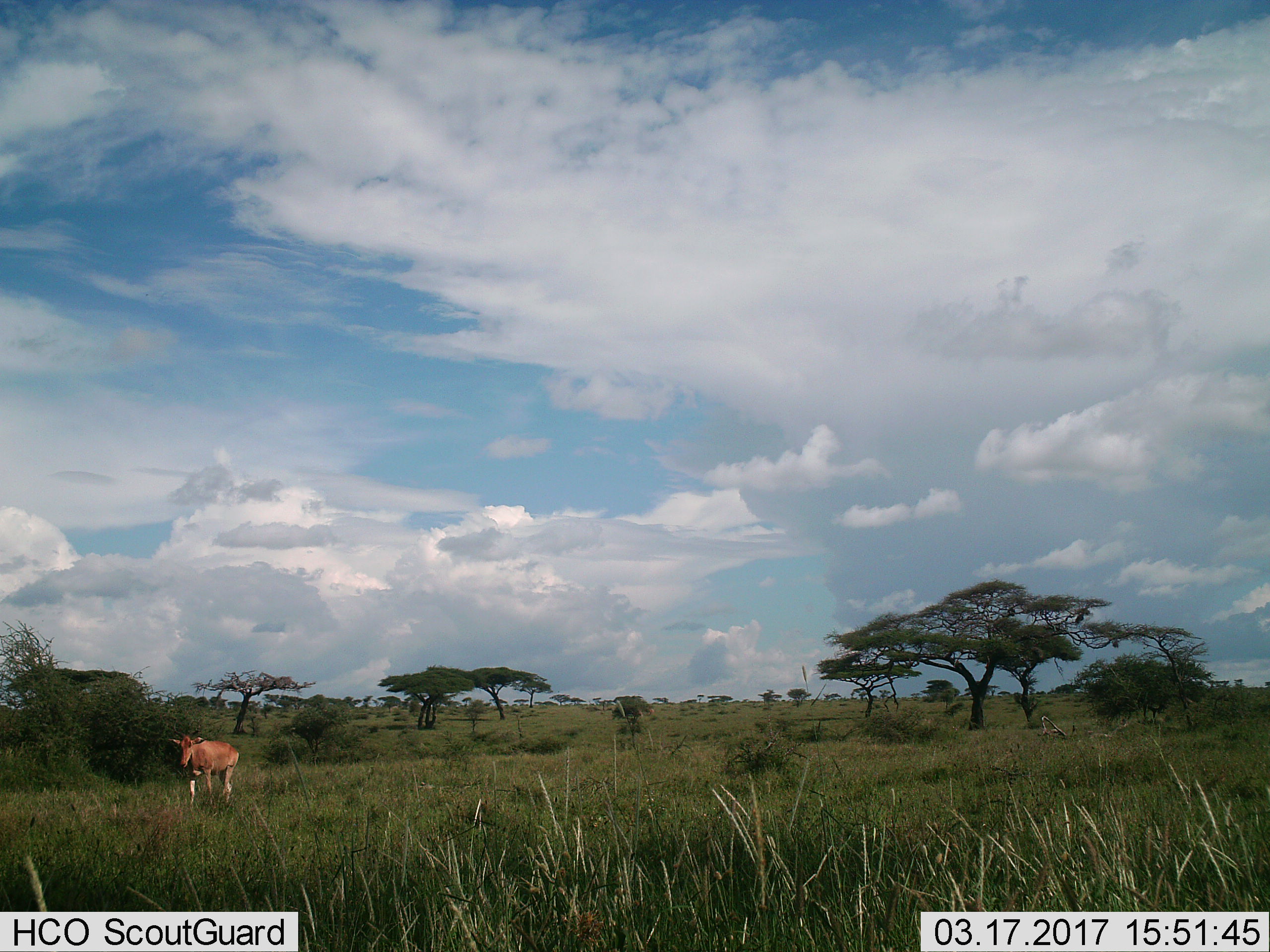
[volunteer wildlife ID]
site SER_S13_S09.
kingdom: Animalia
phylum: Chordata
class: Mammalia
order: Artiodactyla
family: Bovidae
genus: Alcelaphus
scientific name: Alcelaphus buselaphus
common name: hartebeest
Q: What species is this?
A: Hartebeest (Alcelaphus buselaphus).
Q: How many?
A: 1.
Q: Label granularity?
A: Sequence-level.